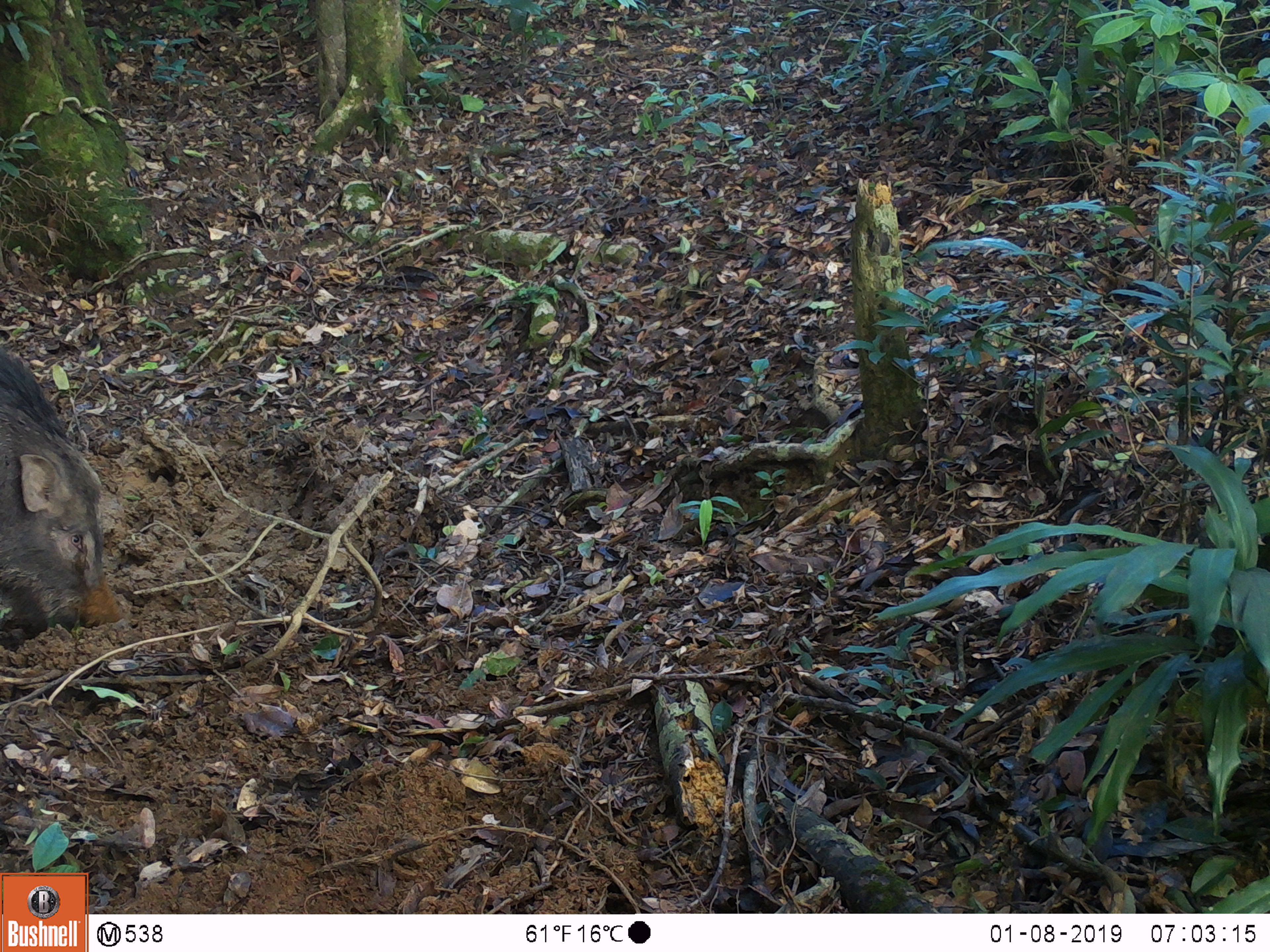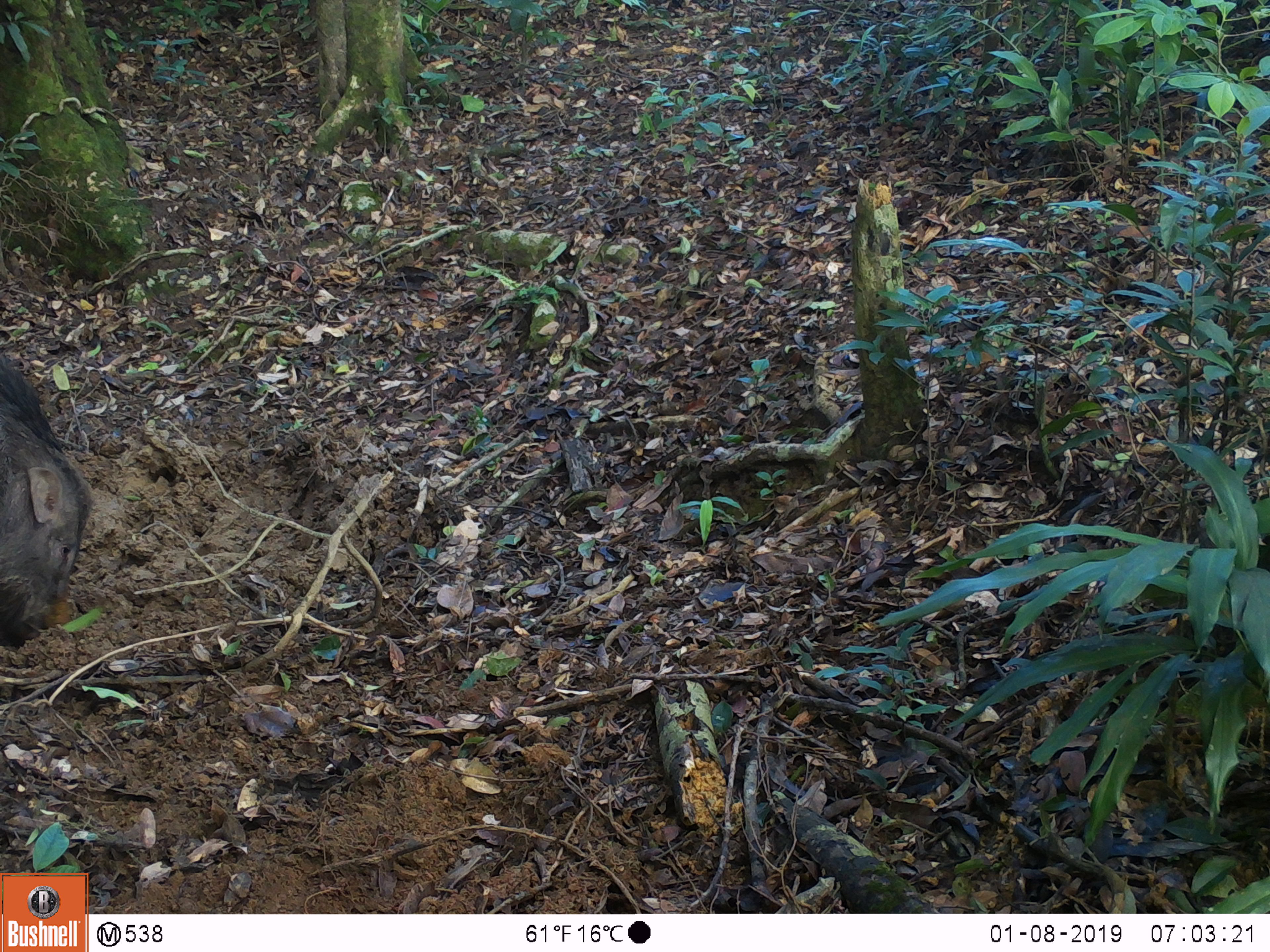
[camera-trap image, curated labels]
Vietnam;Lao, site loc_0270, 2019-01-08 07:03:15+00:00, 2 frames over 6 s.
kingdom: Animalia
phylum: Chordata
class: Mammalia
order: Artiodactyla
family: Suidae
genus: Sus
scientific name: Sus scrofa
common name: eurasian wild pig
Eurasian wild pig (Sus scrofa). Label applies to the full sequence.